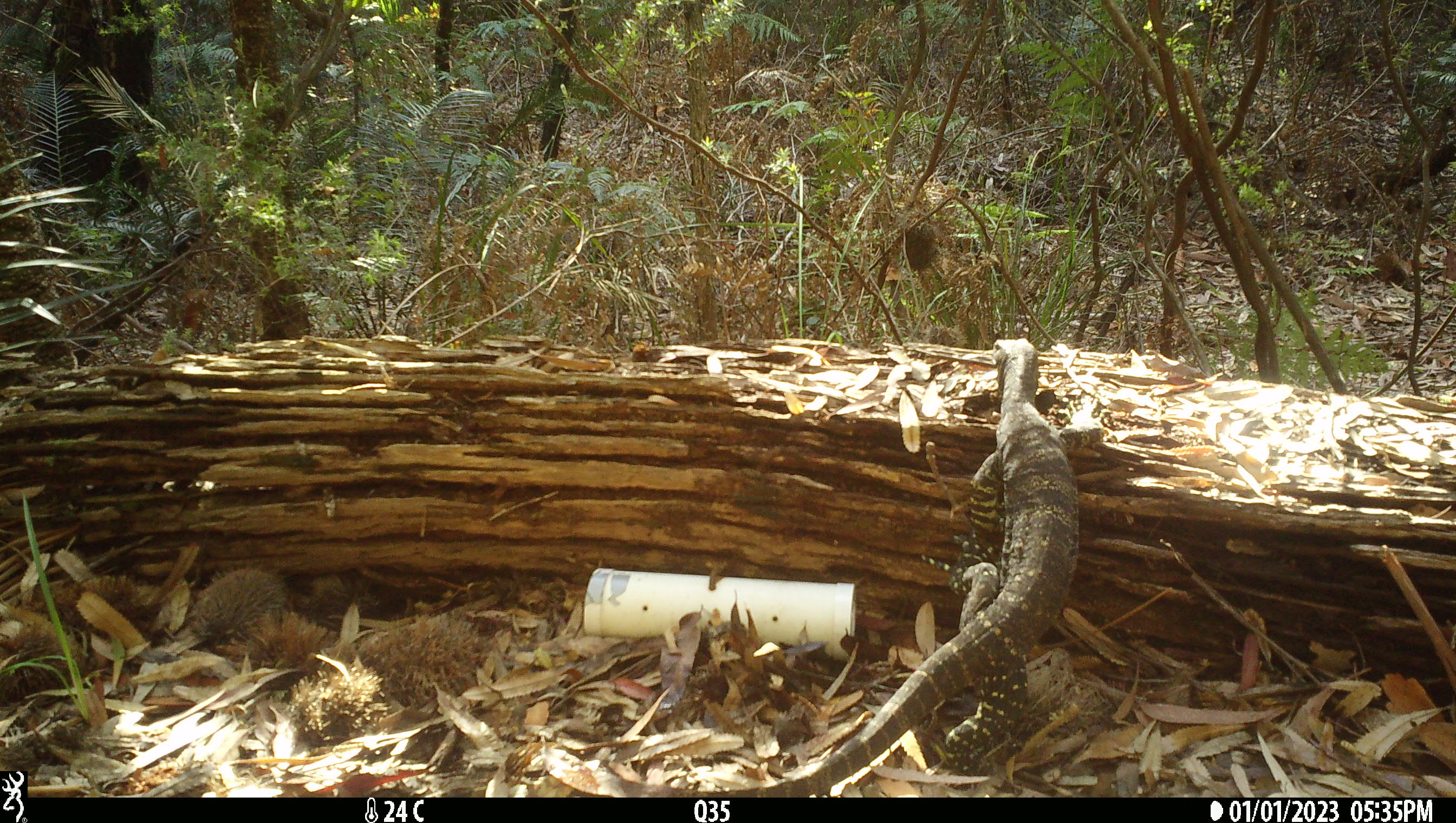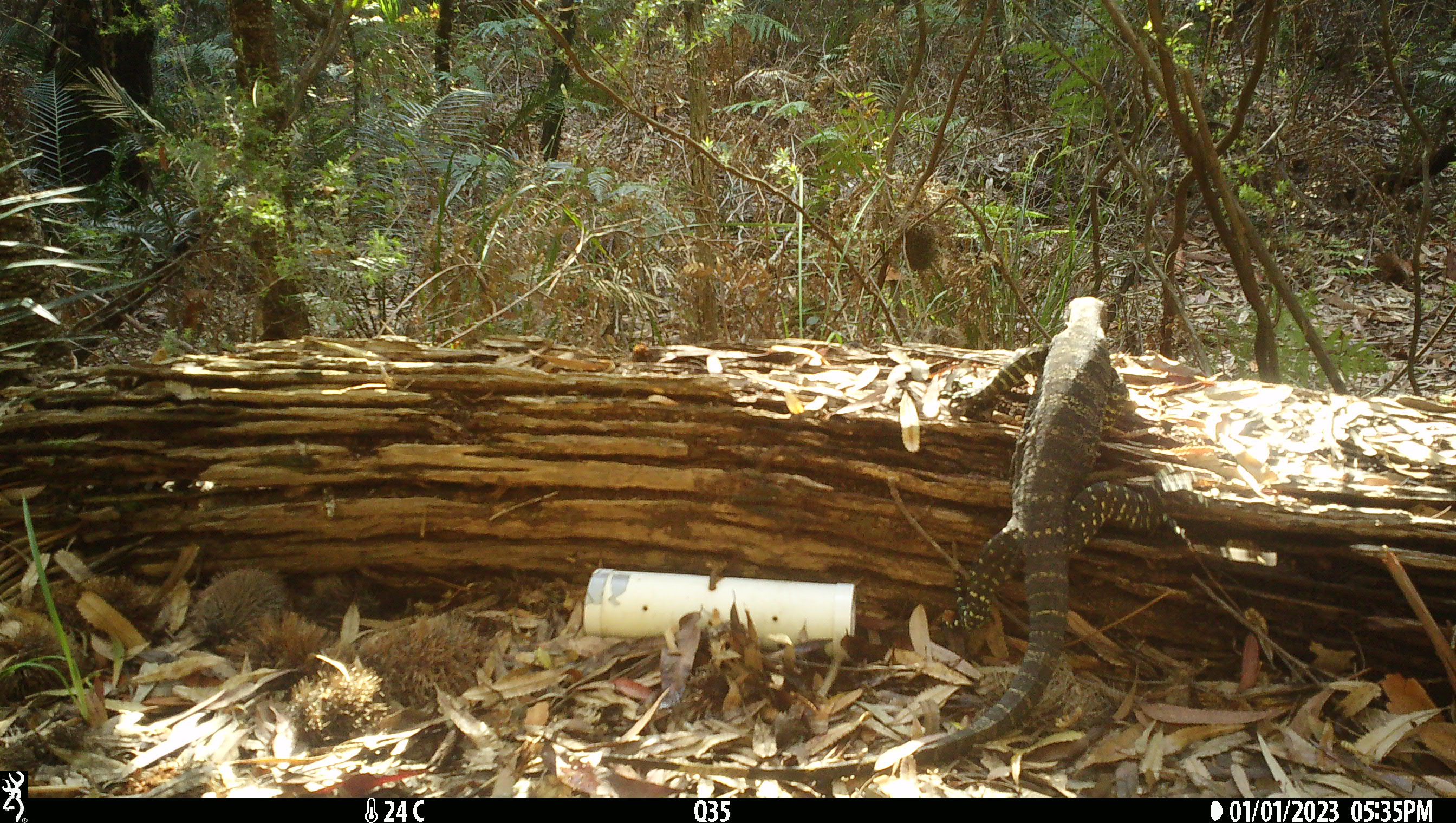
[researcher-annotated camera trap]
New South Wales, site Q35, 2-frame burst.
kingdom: Animalia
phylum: Chordata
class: Reptilia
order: Squamata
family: Varanidae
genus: Varanus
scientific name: Varanus varius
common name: lace monitor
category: goanna